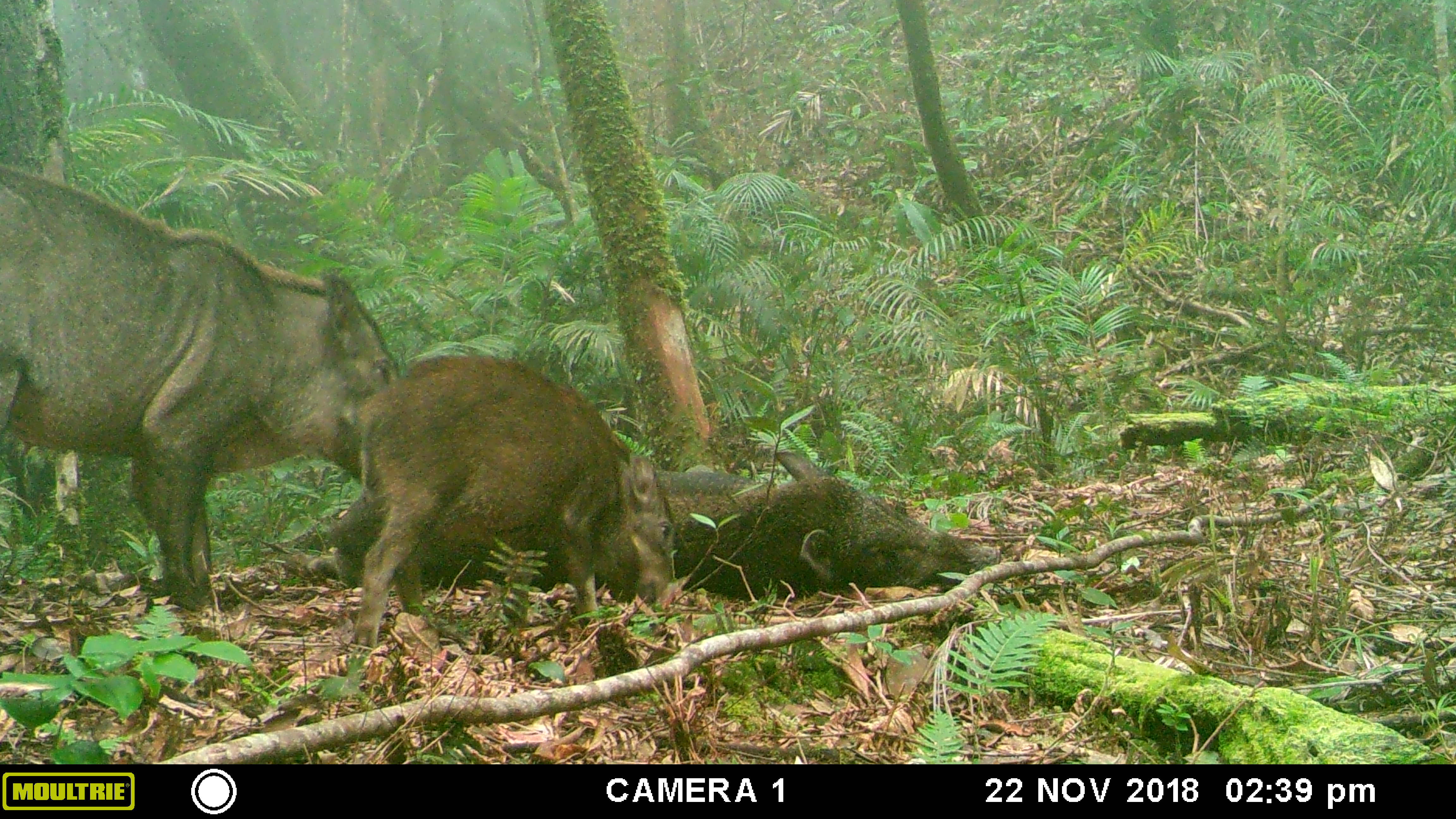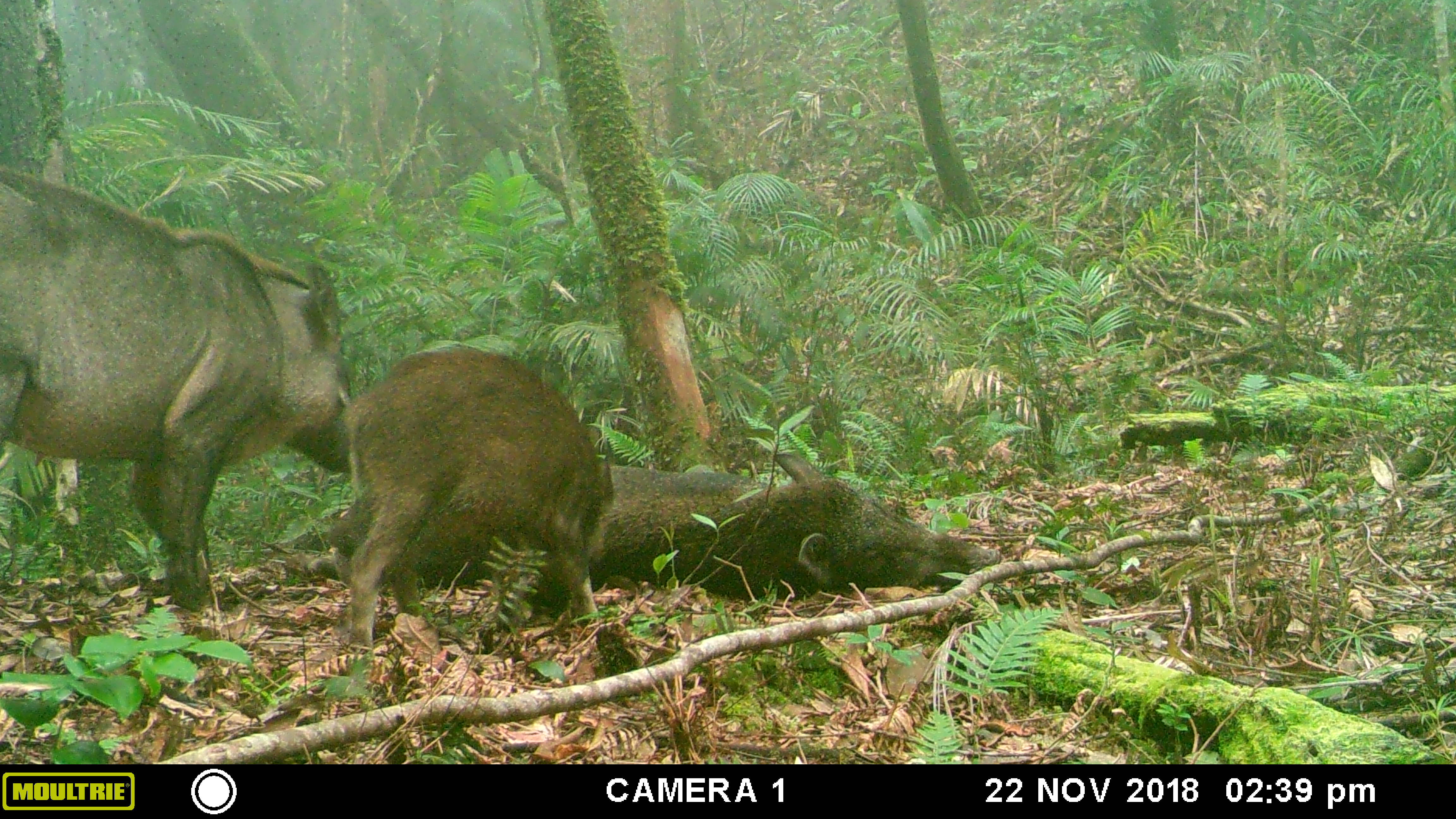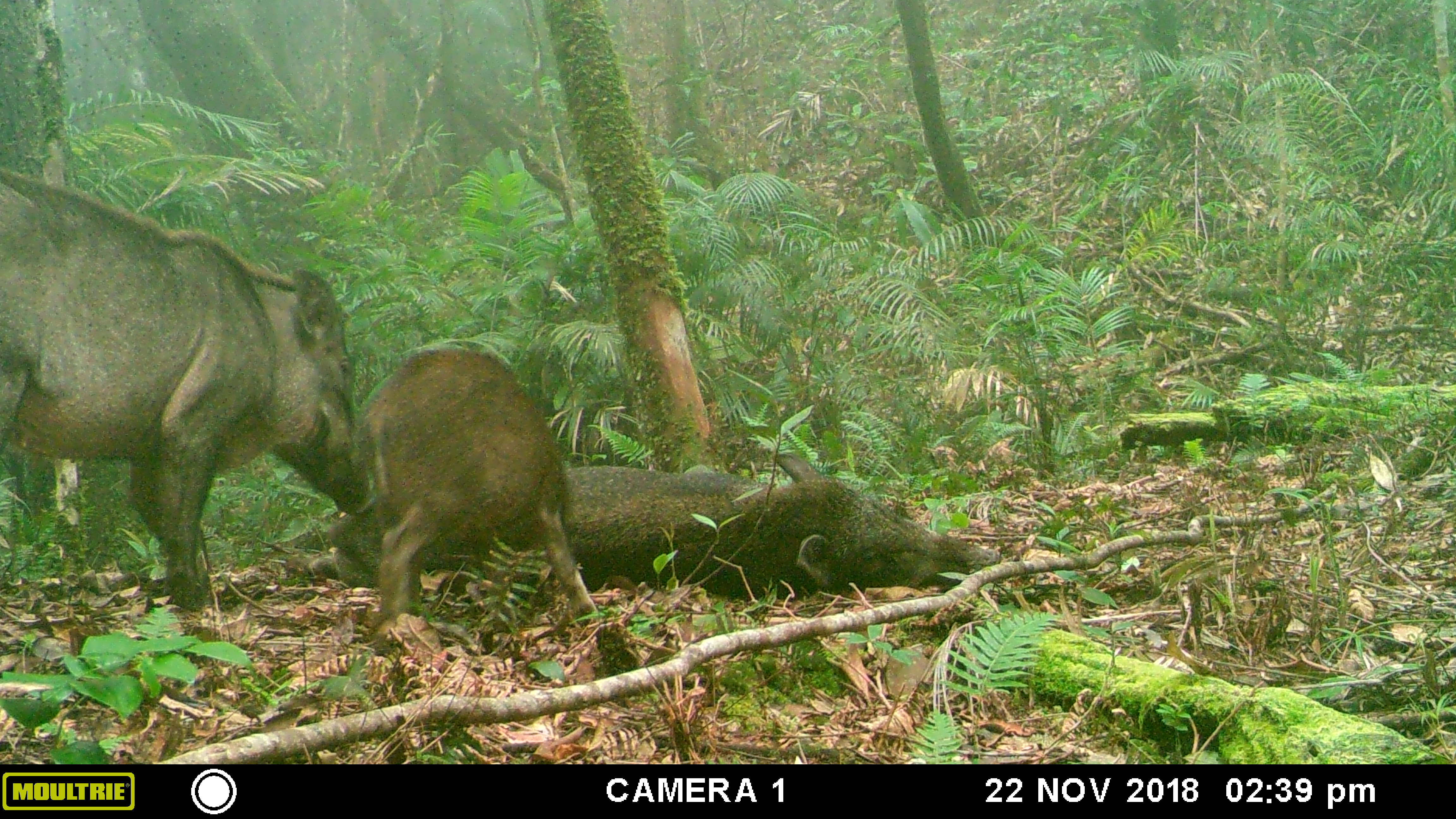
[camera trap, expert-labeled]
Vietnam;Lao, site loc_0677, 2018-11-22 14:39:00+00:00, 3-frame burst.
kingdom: Animalia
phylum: Chordata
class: Mammalia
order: Artiodactyla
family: Suidae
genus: Sus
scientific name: Sus scrofa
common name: eurasian wild pig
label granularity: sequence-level